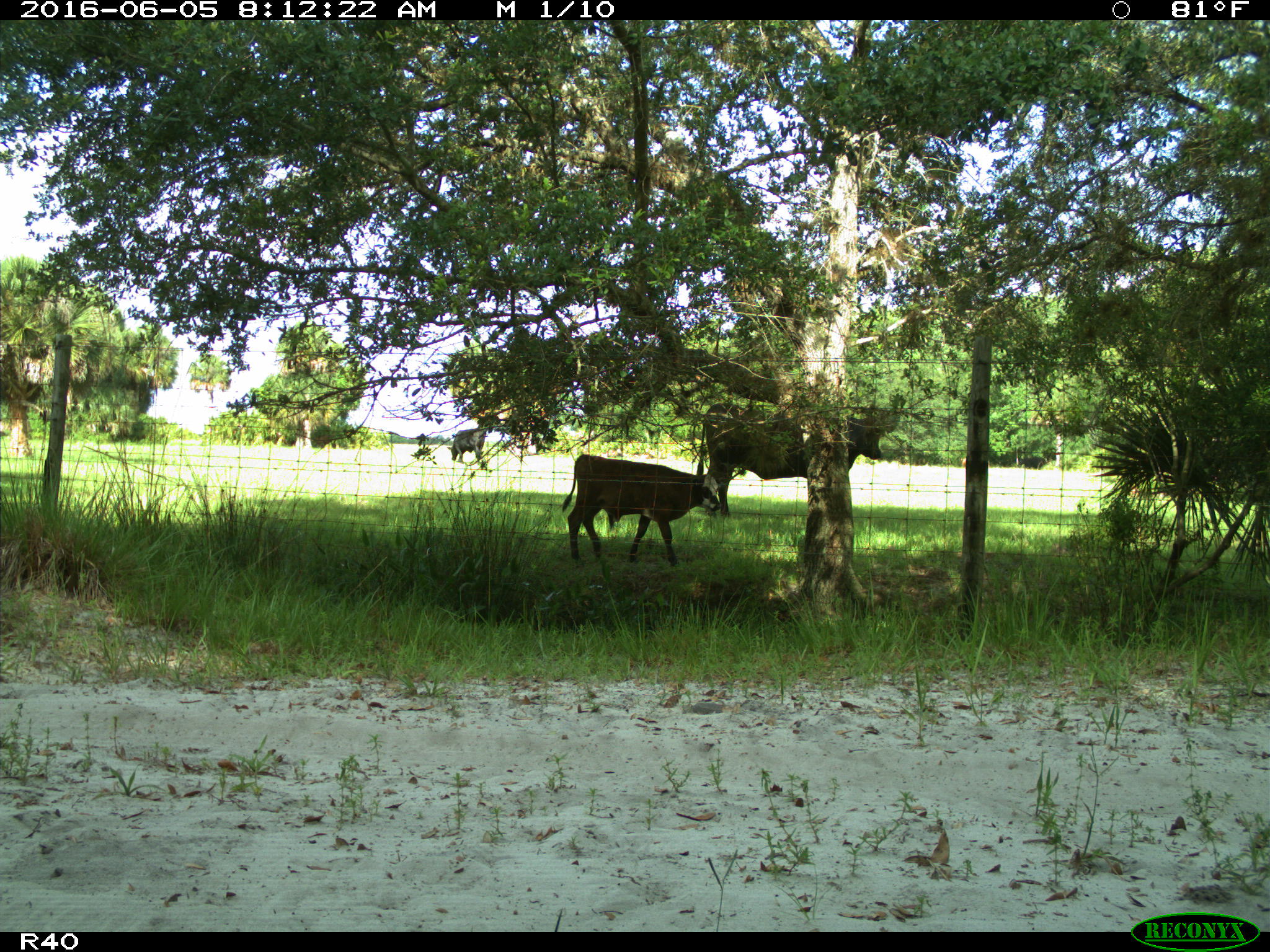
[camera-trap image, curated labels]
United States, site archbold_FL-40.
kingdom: Animalia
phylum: Chordata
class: Mammalia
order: Artiodactyla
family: Bovidae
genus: Bos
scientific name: Bos taurus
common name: domestic cow